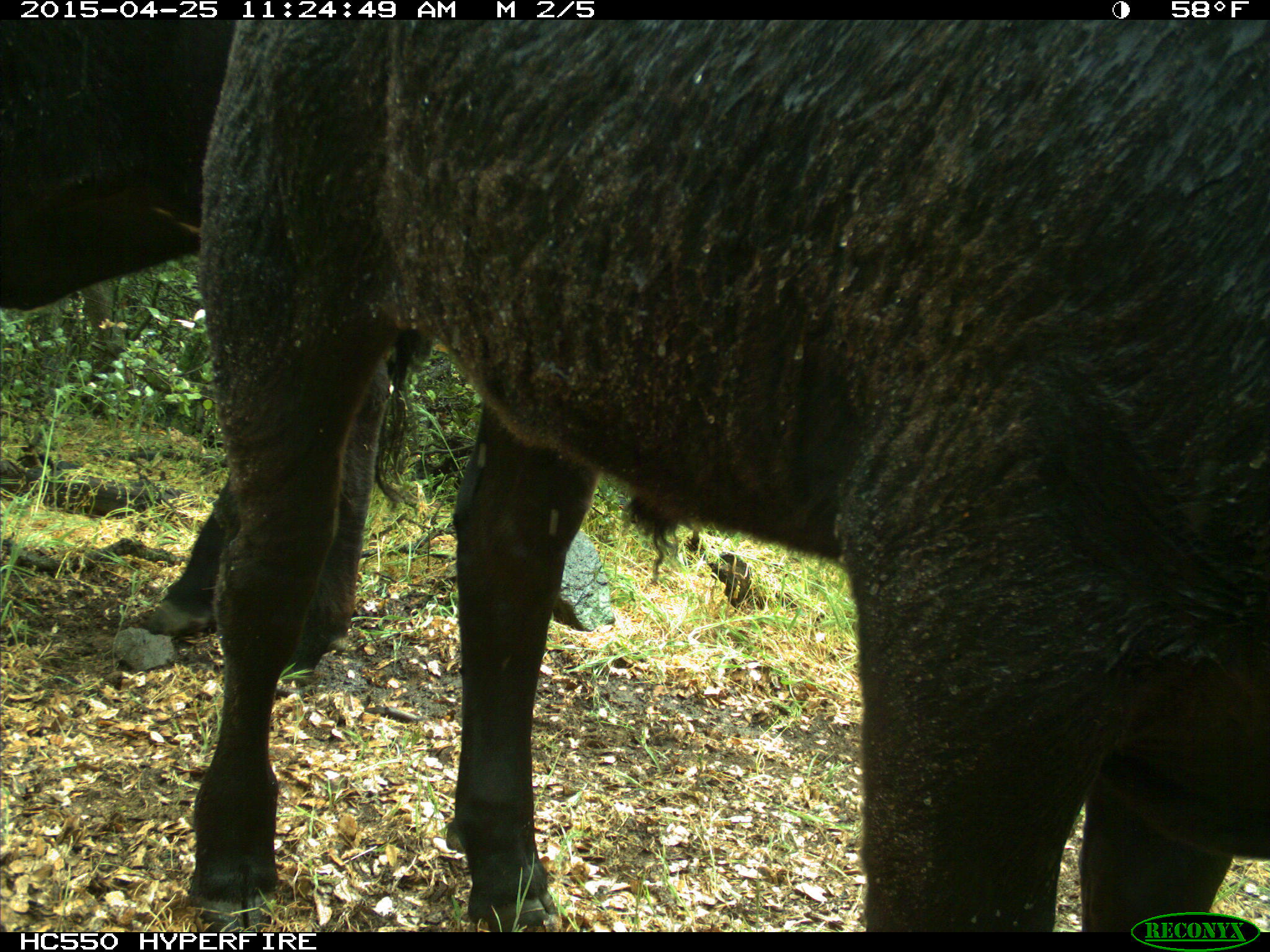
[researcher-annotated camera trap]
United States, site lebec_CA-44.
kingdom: Animalia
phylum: Chordata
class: Mammalia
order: Artiodactyla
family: Suidae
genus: Sus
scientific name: Sus scrofa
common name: wild boar